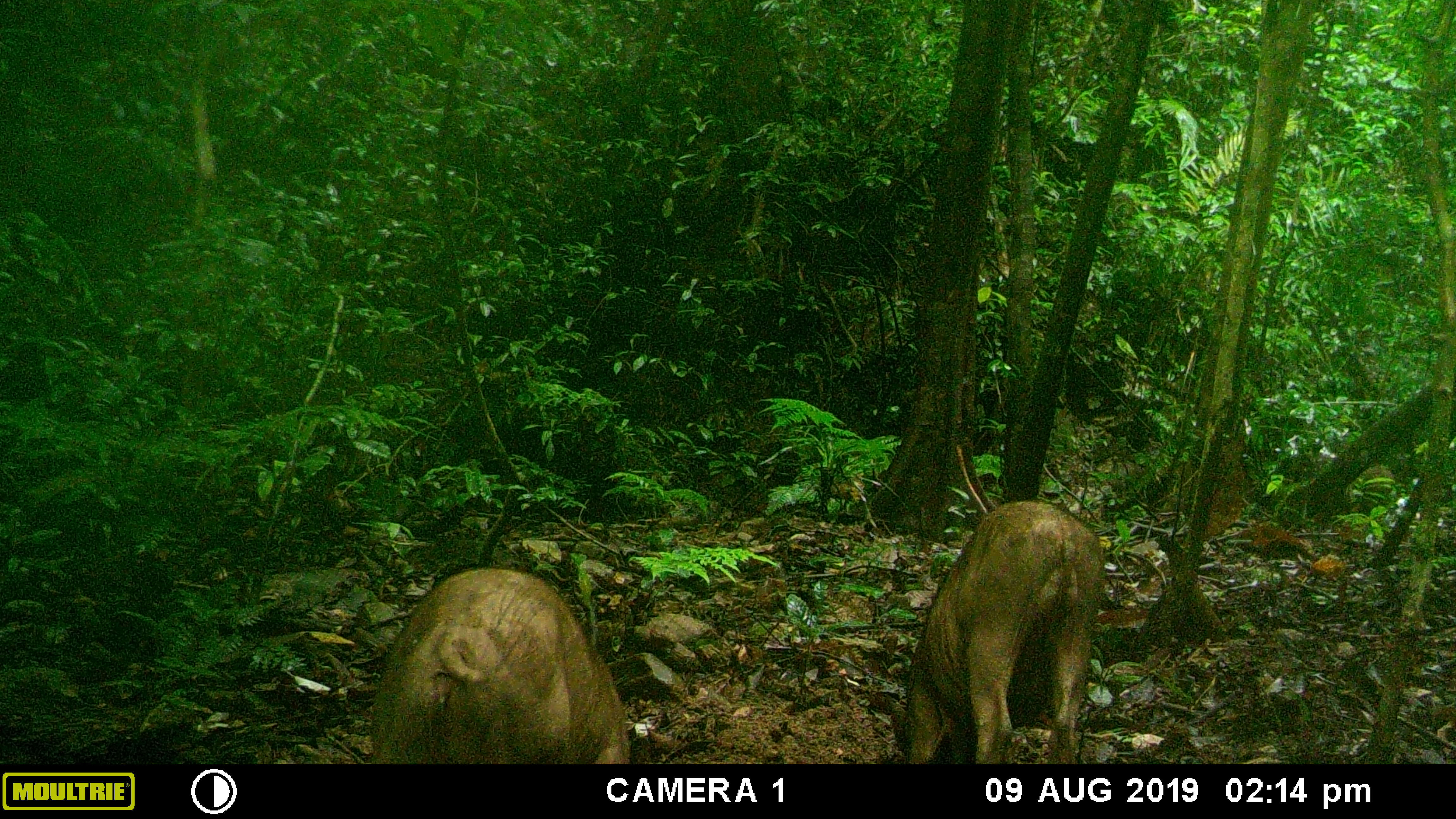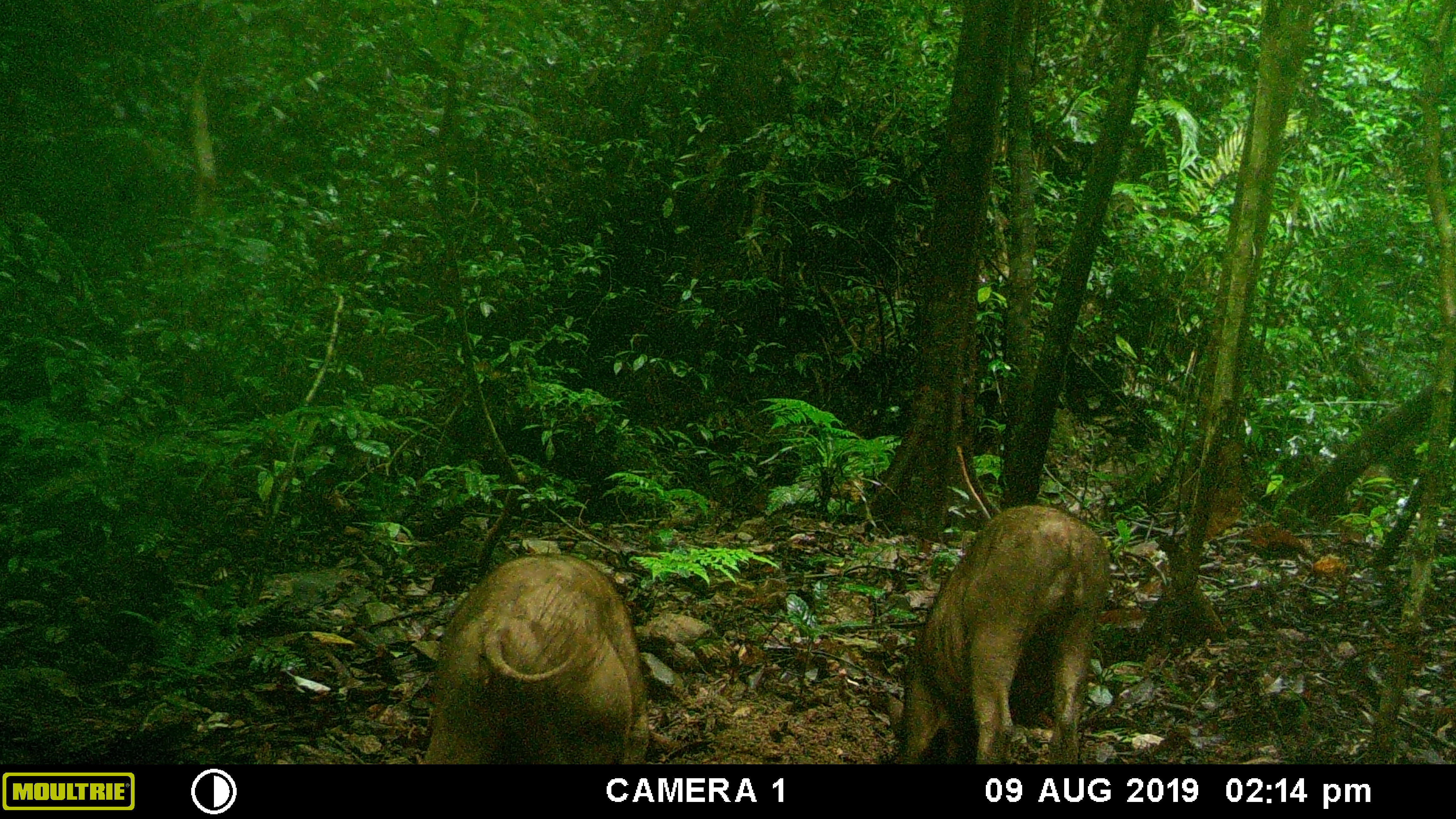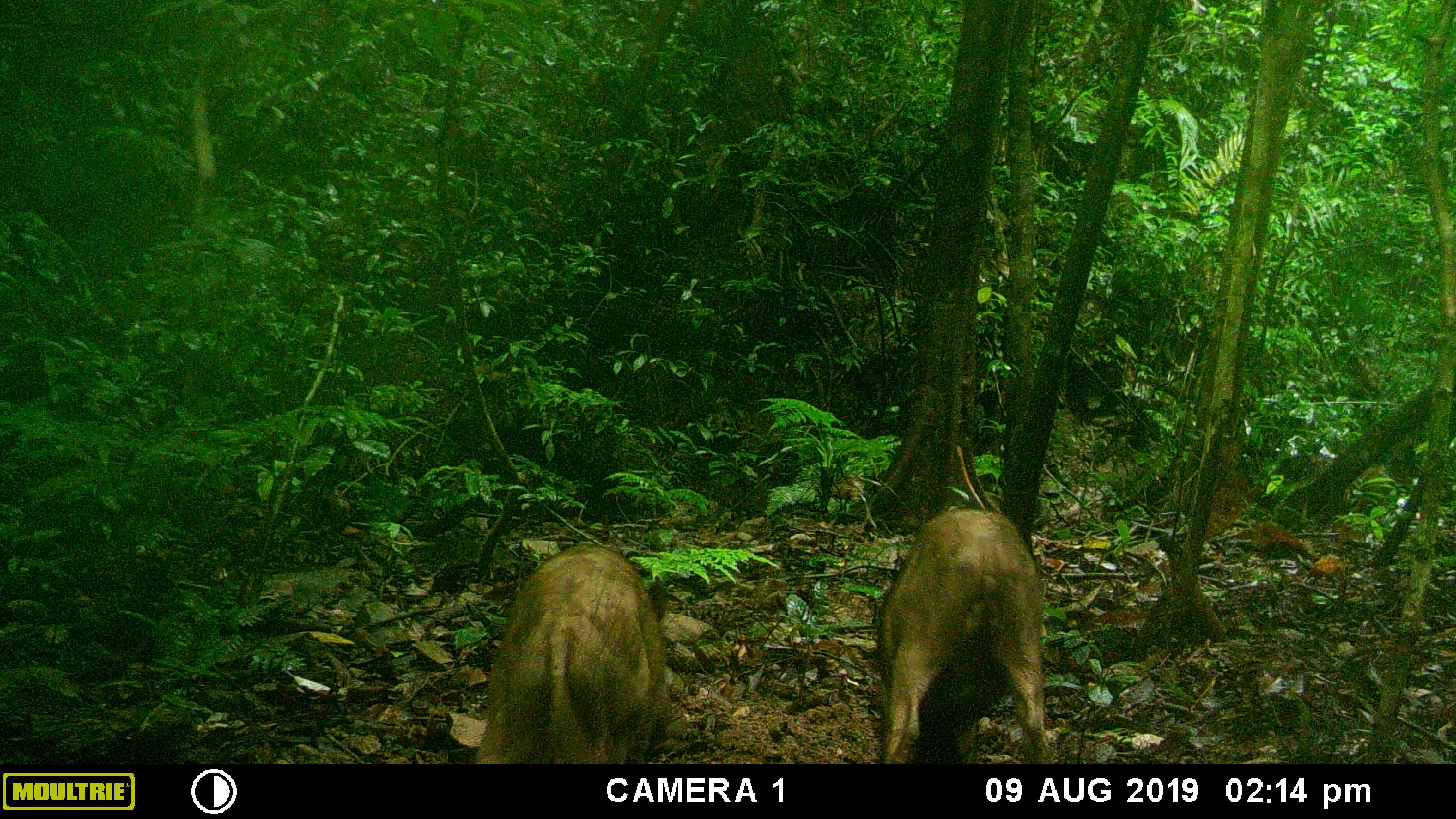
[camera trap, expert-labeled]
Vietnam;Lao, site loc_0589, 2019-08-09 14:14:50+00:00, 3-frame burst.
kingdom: Animalia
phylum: Chordata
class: Mammalia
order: Artiodactyla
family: Suidae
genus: Sus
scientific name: Sus scrofa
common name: eurasian wild pig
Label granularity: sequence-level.